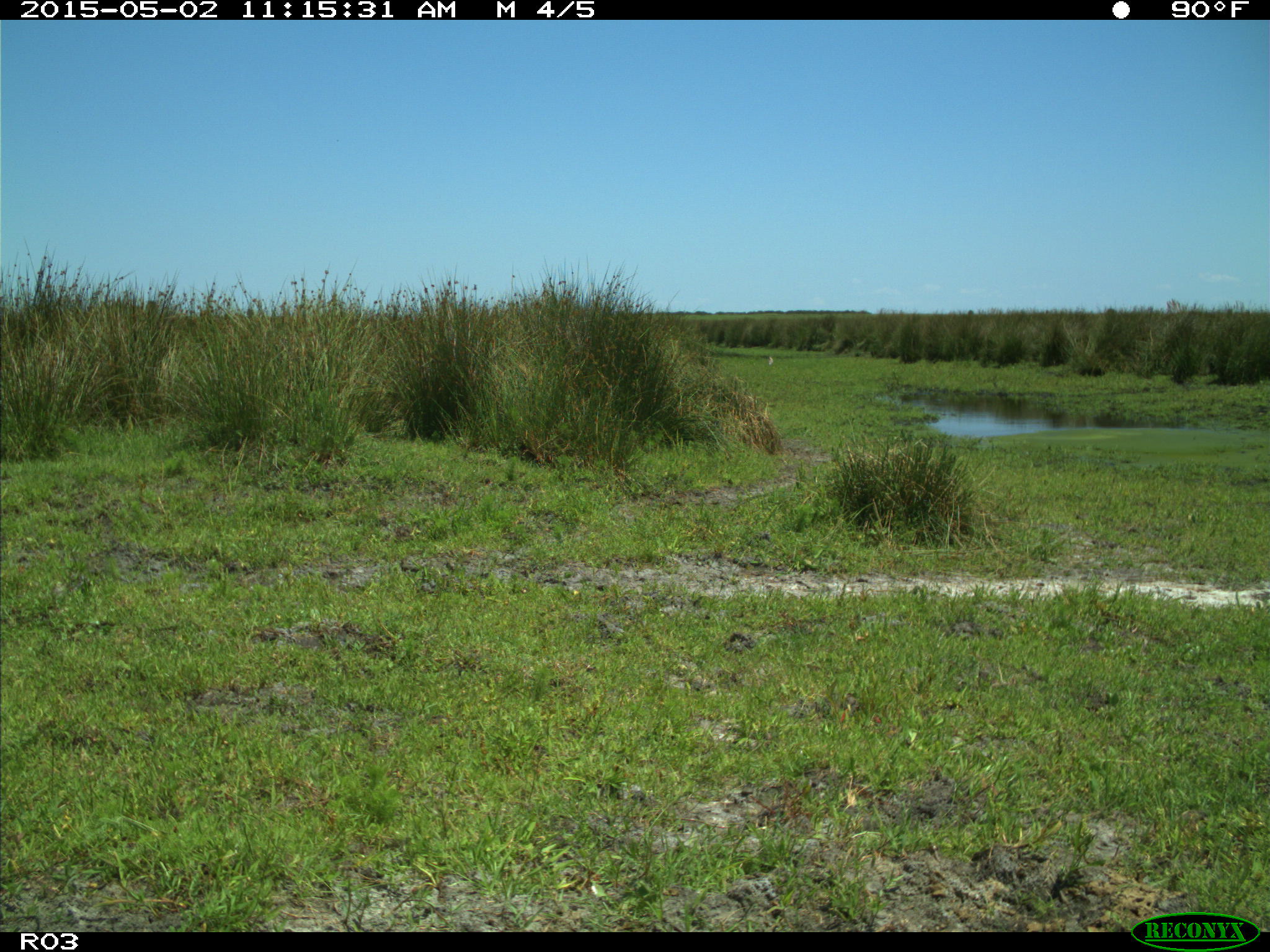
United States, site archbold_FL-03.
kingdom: Animalia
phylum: Chordata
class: Mammalia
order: Artiodactyla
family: Bovidae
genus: Bos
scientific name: Bos taurus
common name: domestic cow